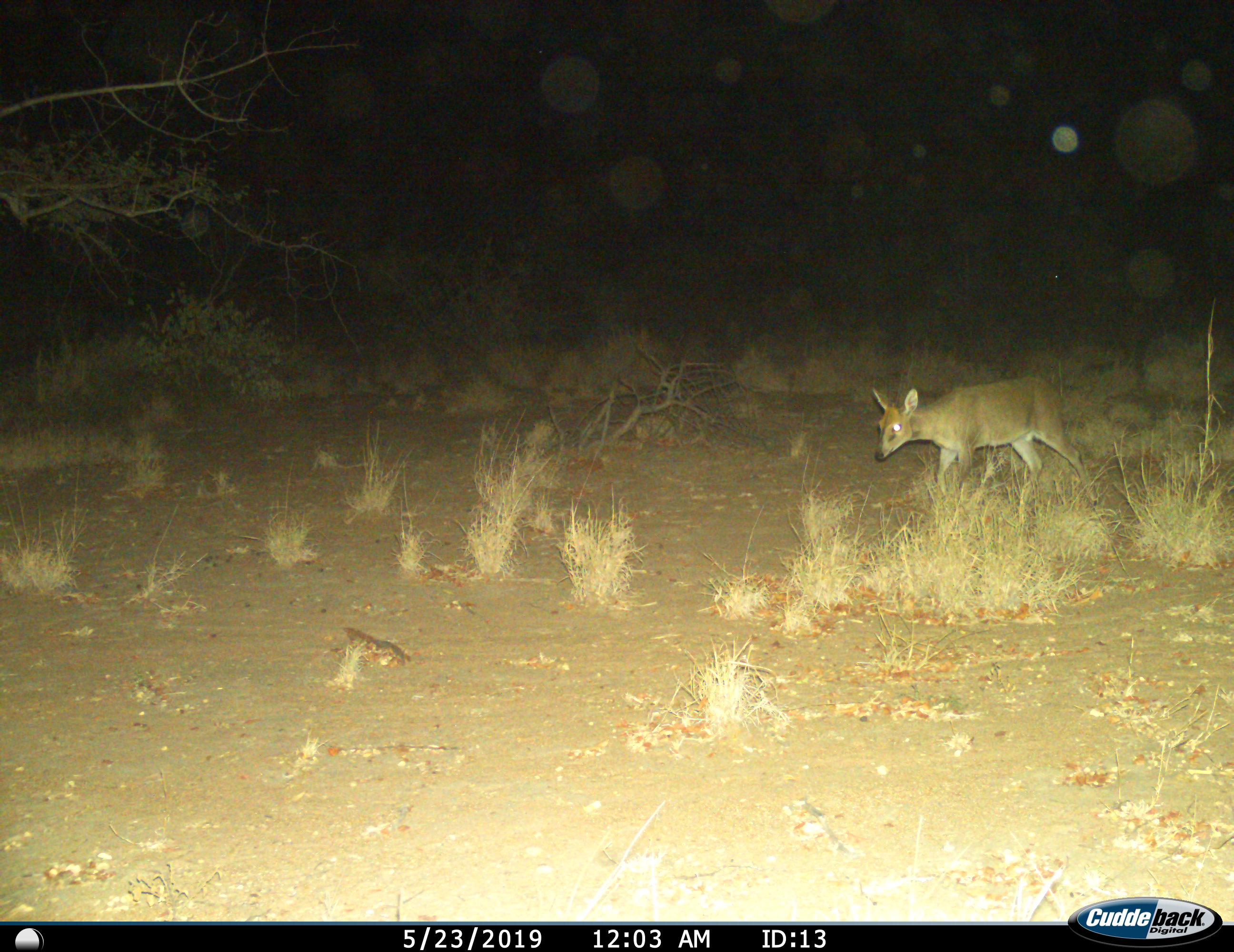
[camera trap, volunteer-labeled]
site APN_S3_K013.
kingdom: Animalia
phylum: Chordata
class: Mammalia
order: Artiodactyla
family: Bovidae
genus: Sylvicapra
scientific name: Sylvicapra grimmia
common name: common duiker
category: duikercommongrey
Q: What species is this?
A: Duikercommongrey (common duiker) (Sylvicapra grimmia).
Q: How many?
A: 1.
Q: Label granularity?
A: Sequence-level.